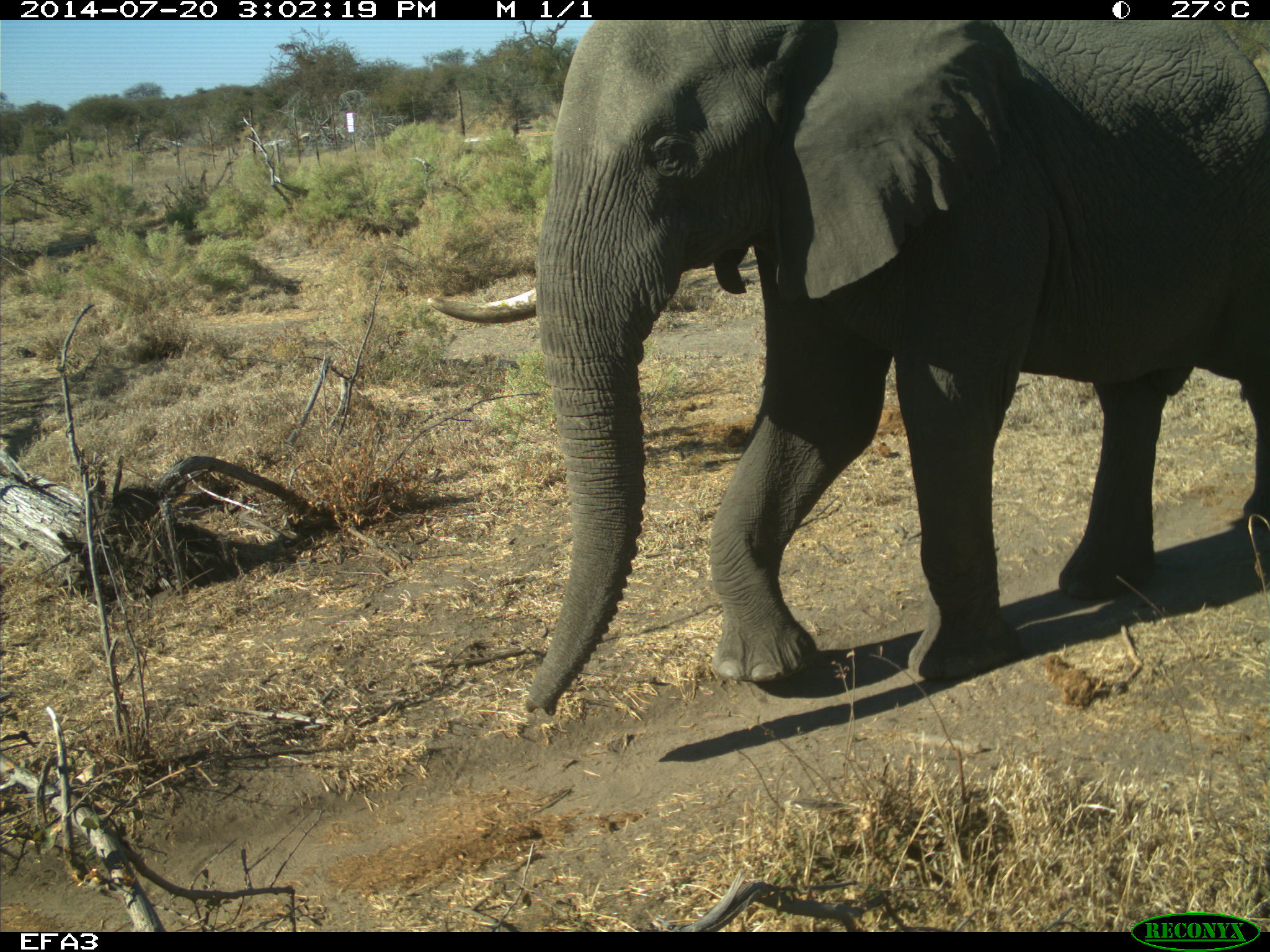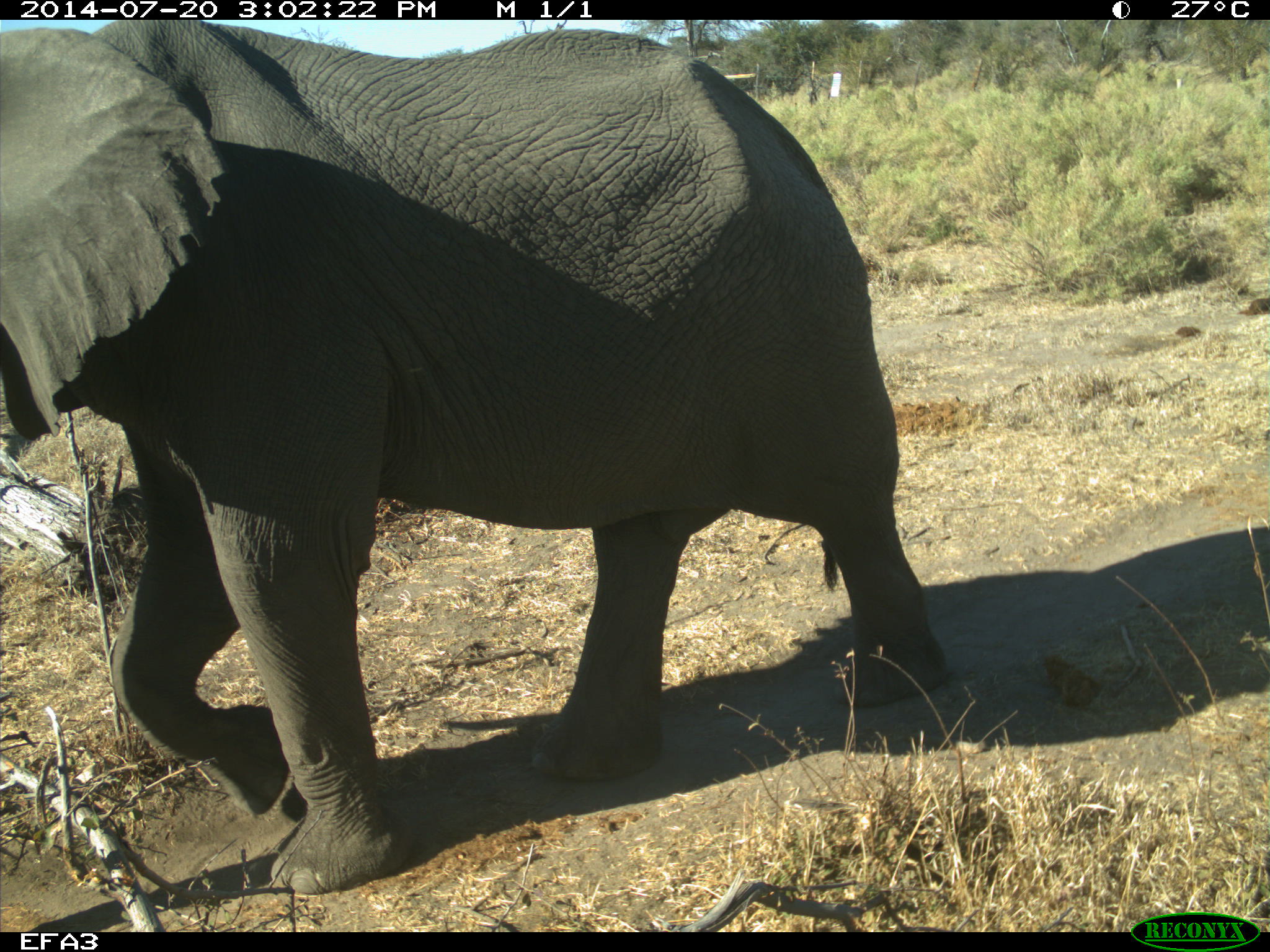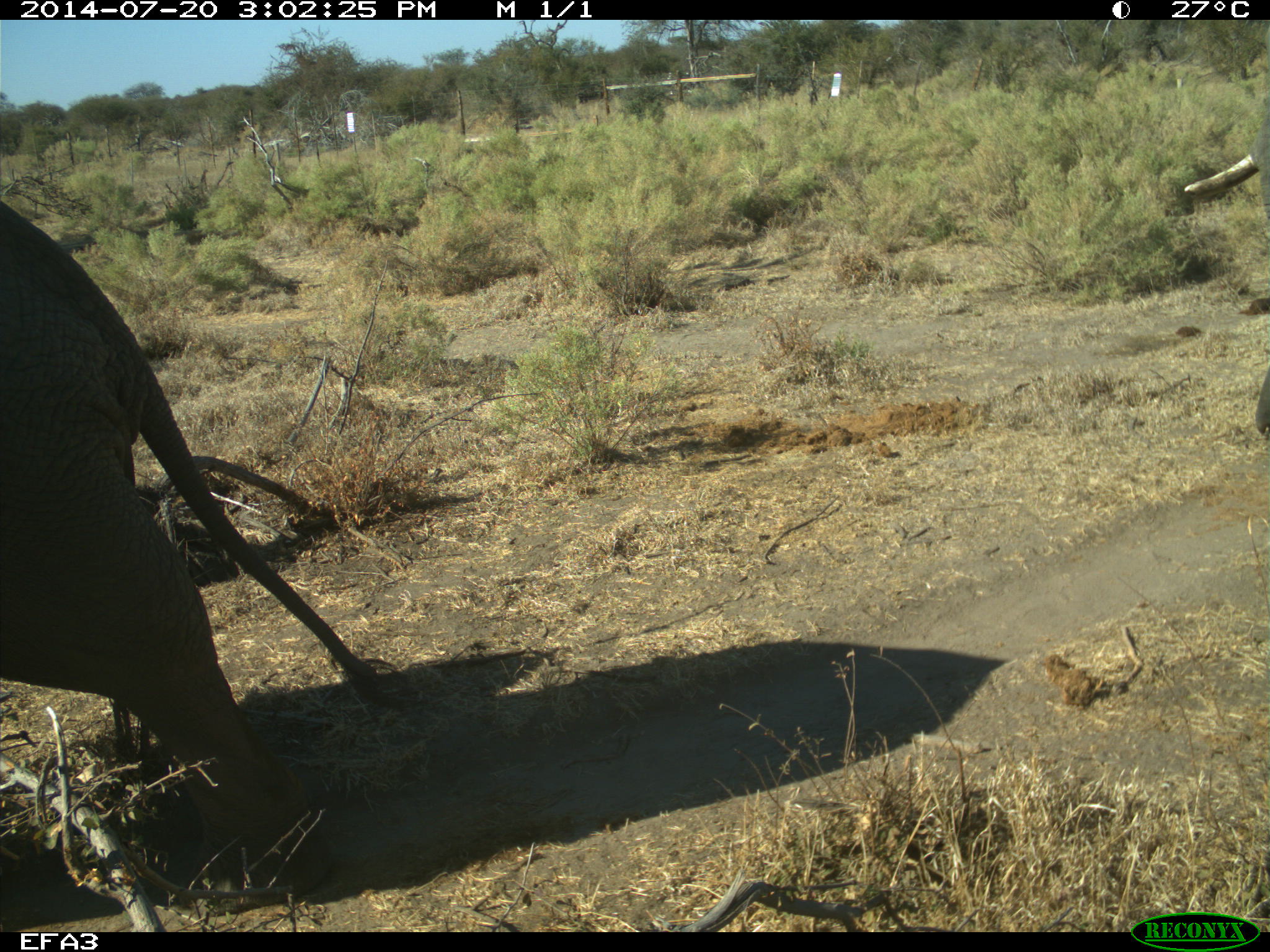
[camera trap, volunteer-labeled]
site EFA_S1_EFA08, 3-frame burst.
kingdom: Animalia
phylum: Chordata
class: Mammalia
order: Proboscidea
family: Elephantidae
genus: Loxodonta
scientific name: Loxodonta africana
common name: african bush elephant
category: elephant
Elephant (african bush elephant) (Loxodonta africana), count 1. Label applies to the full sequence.